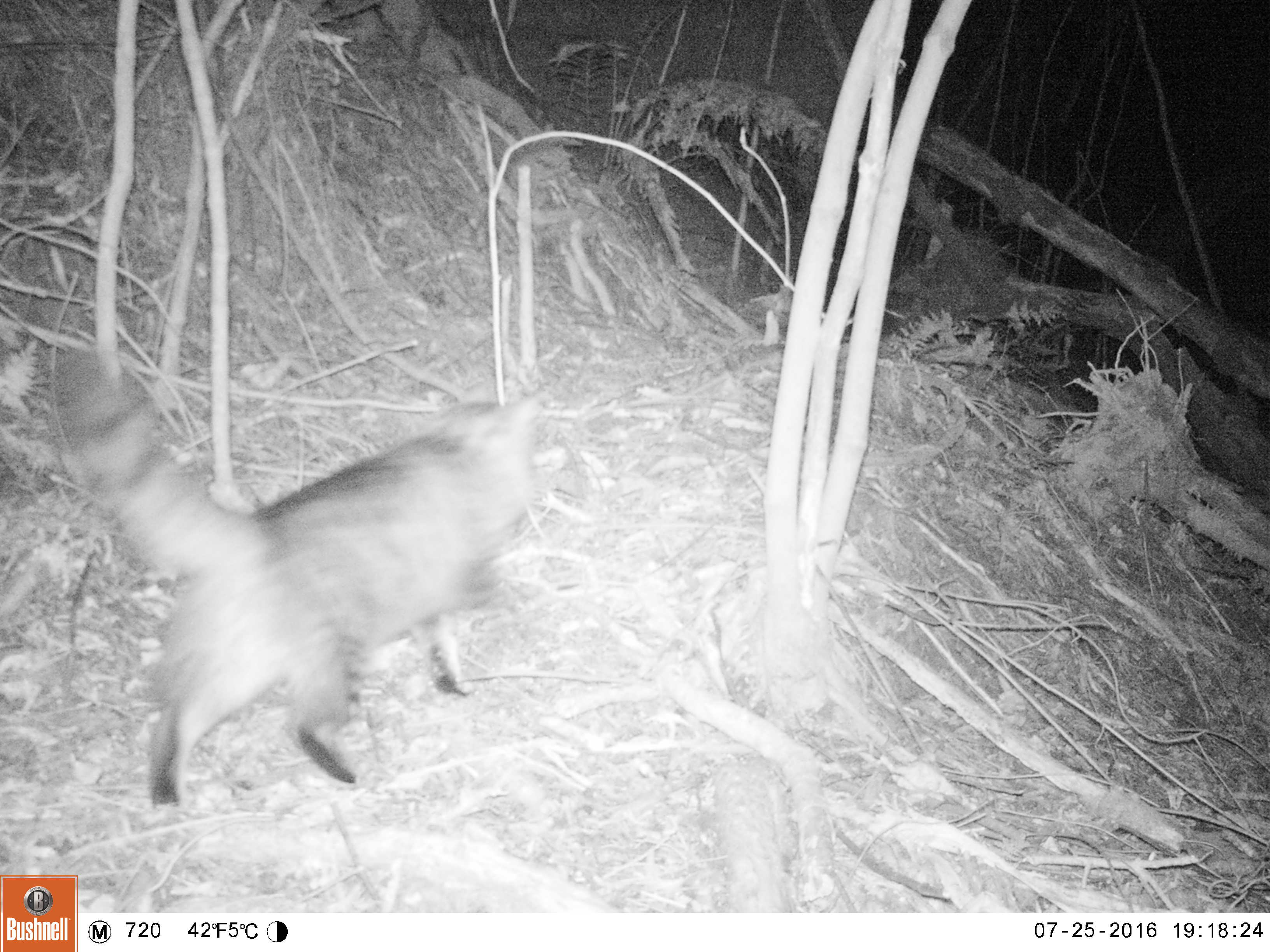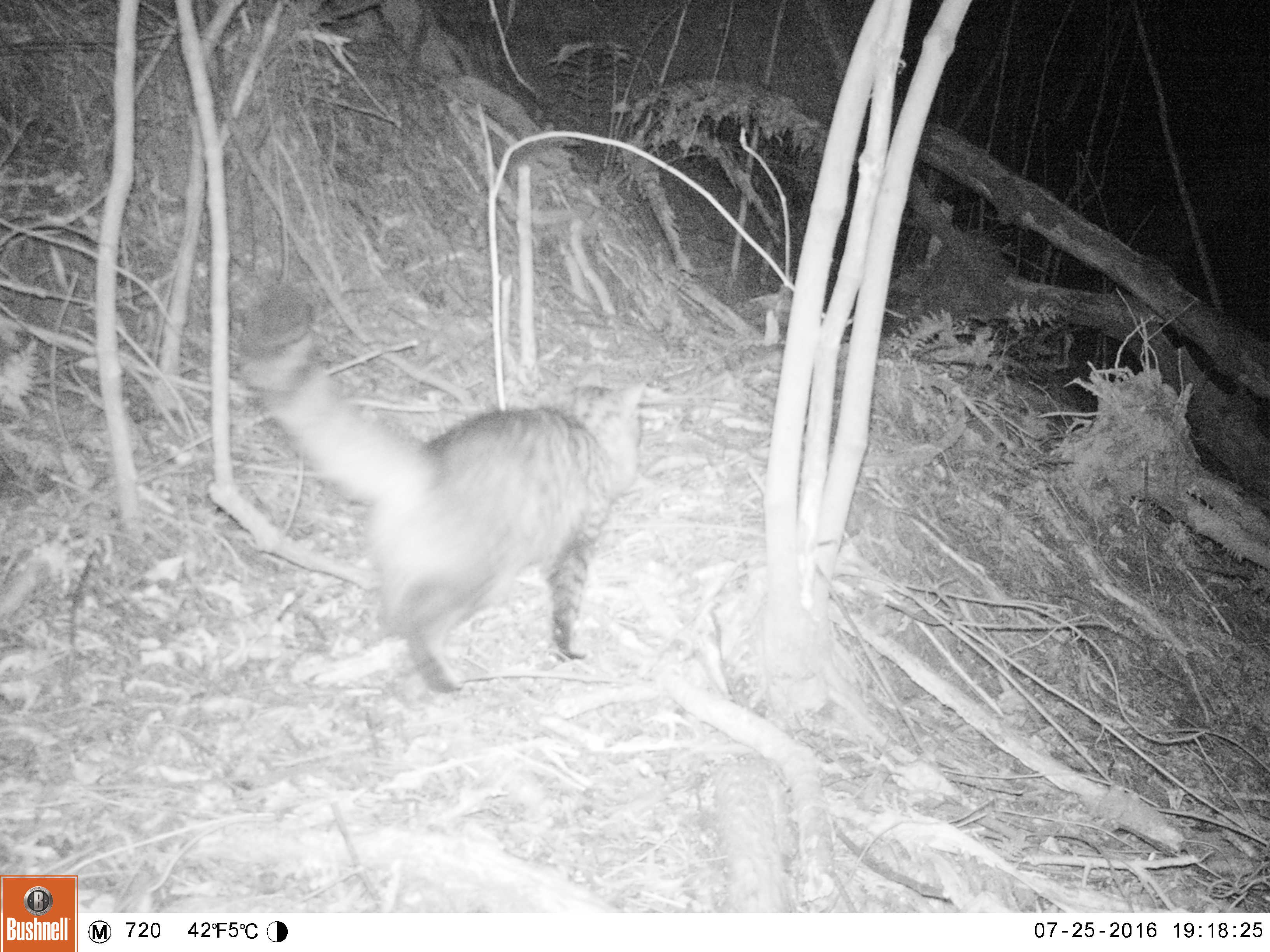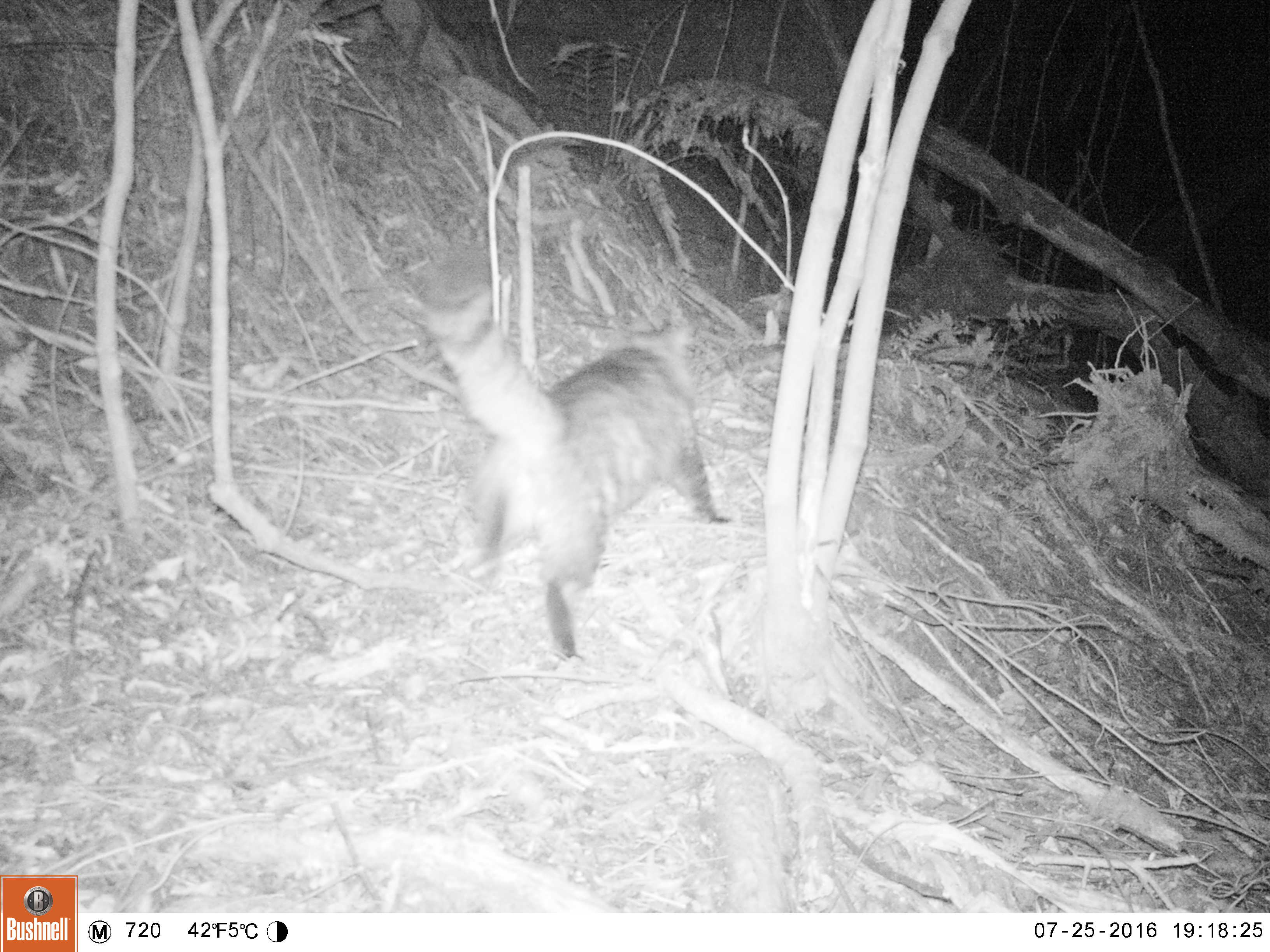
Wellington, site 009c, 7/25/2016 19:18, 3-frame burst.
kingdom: Animalia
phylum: Chordata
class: Mammalia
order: Carnivora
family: Felidae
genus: Felis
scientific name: Felis catus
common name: cat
Cat (Felis catus).